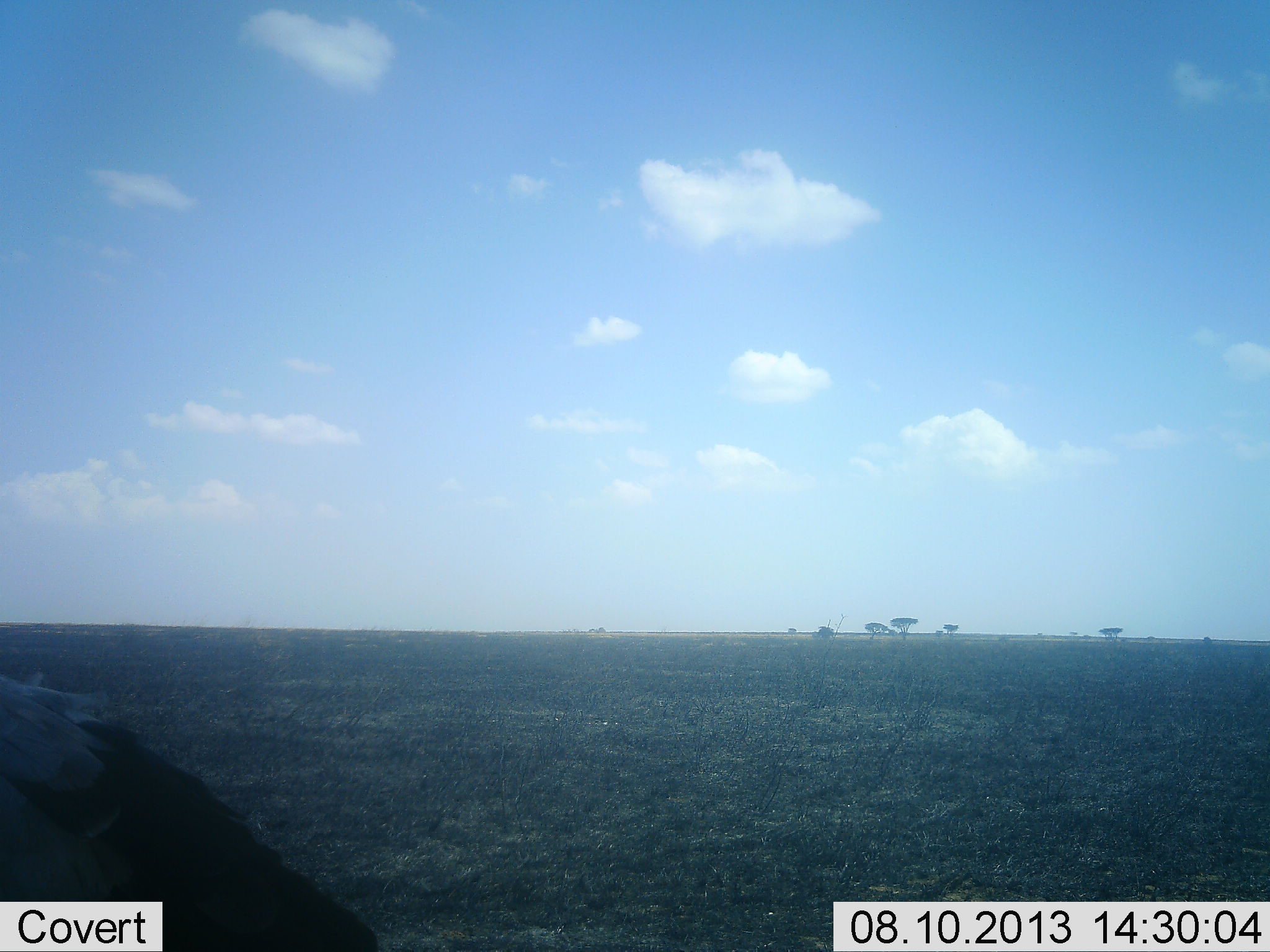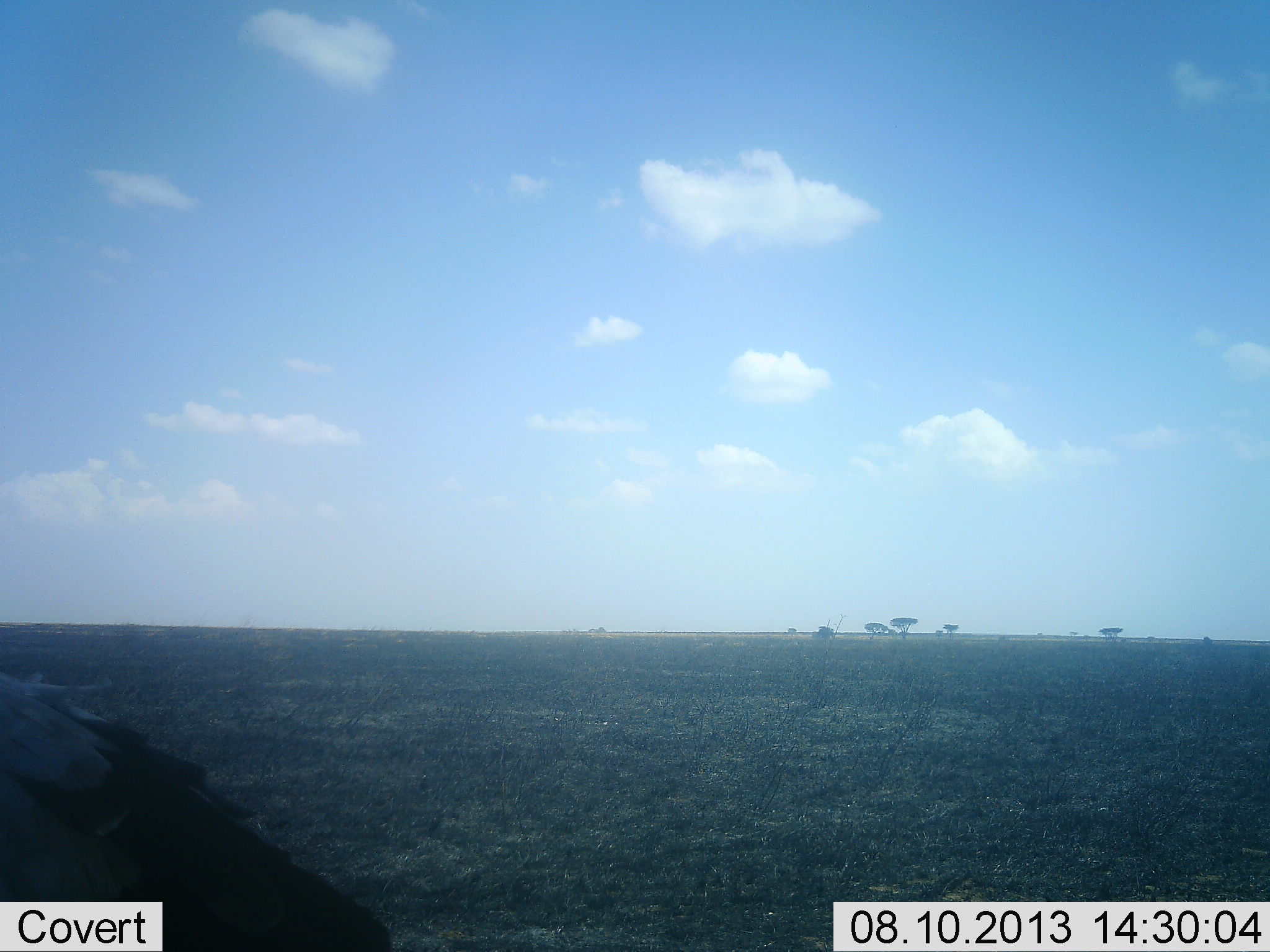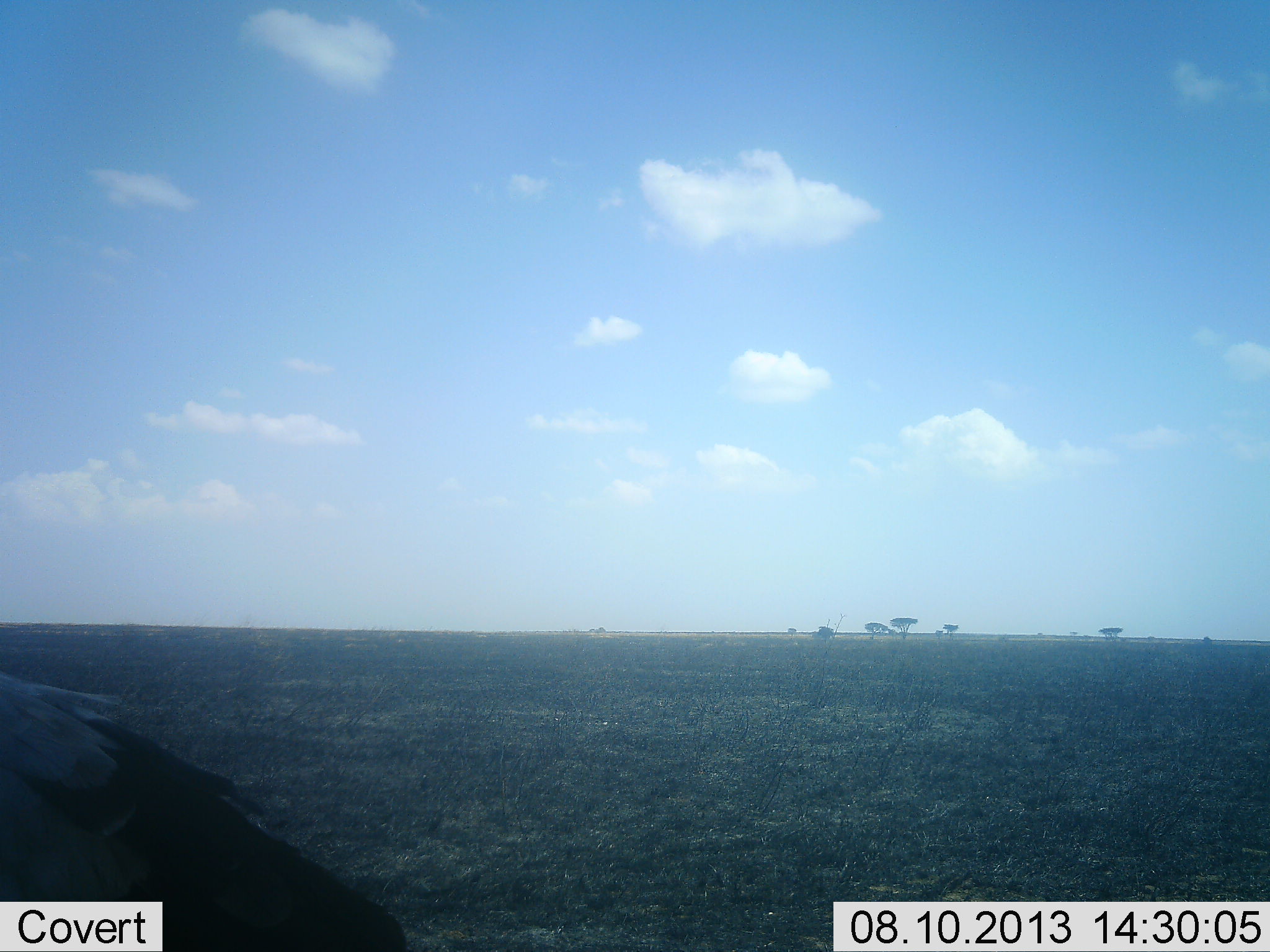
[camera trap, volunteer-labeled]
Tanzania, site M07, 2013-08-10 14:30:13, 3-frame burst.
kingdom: Animalia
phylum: Chordata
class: Aves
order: Accipitriformes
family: Sagittariidae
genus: Sagittarius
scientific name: Sagittarius serpentarius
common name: secretary bird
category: secretarybird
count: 1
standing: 90%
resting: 10%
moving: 0%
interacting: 0%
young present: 0%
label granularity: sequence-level